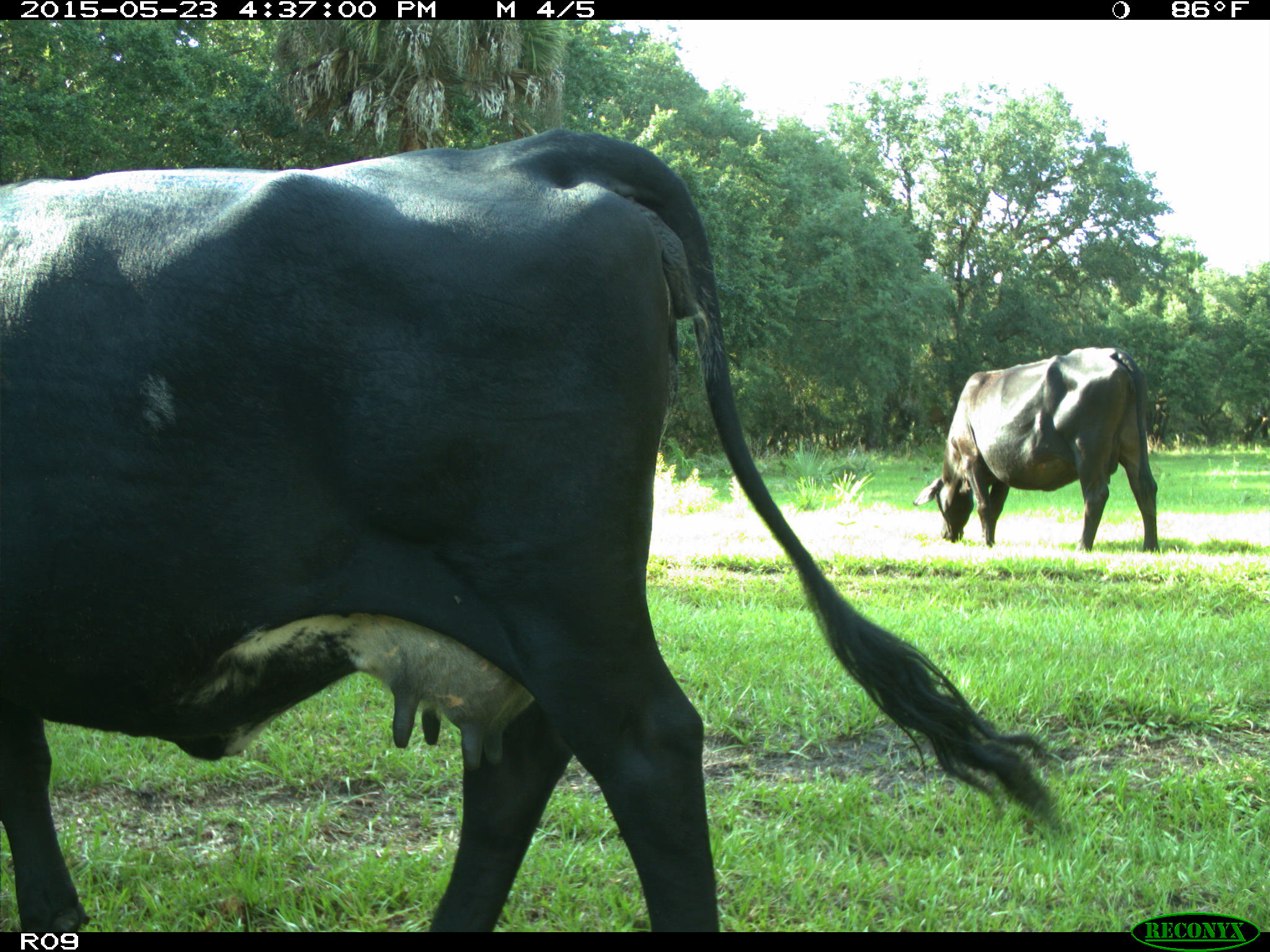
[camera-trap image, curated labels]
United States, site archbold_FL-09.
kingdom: Animalia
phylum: Chordata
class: Mammalia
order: Artiodactyla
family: Bovidae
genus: Bos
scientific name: Bos taurus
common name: domestic cow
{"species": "Bos taurus (domestic cow)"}